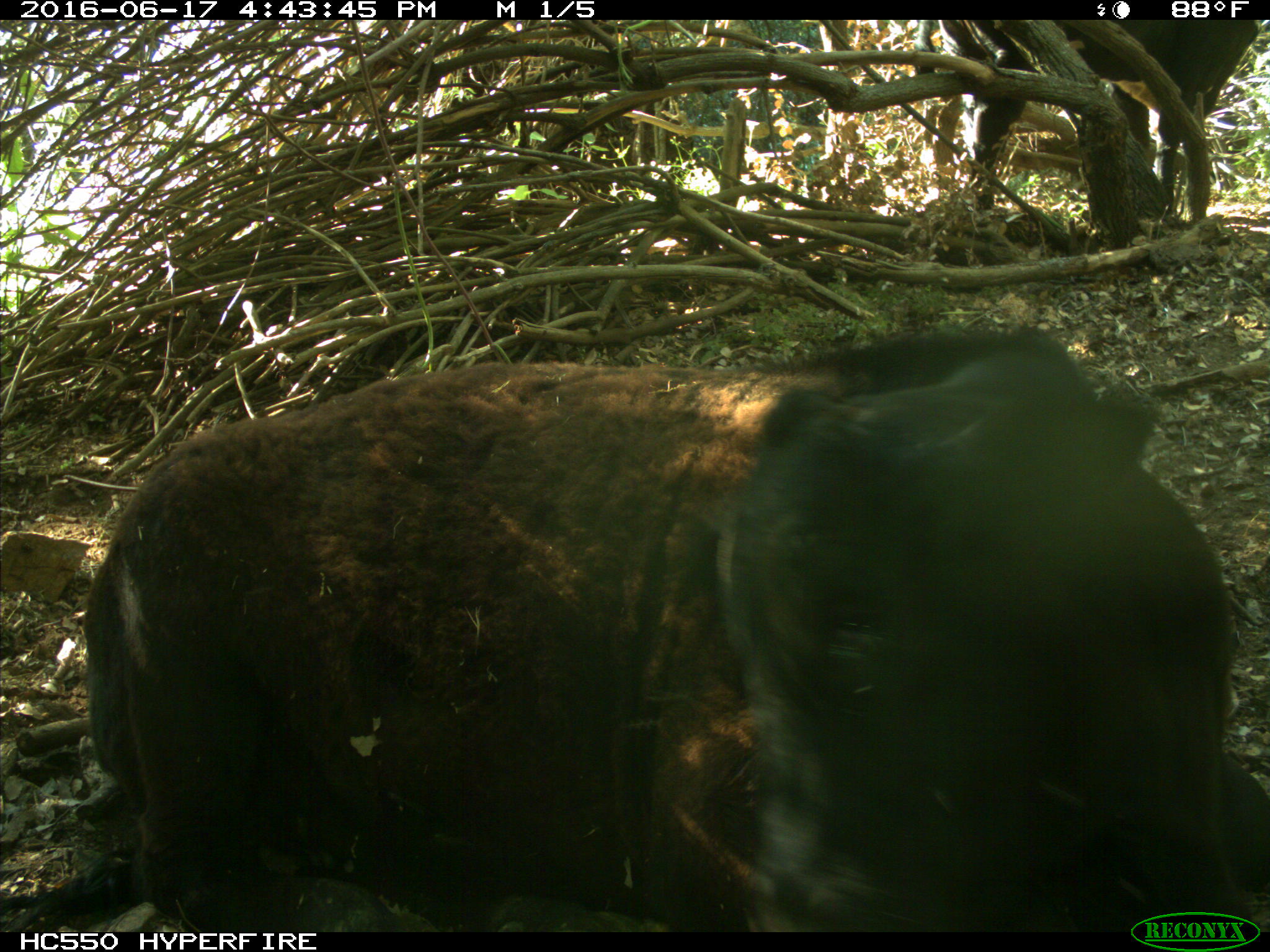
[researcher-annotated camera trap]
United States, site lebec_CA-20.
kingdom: Animalia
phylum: Chordata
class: Mammalia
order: Artiodactyla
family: Bovidae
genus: Bos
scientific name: Bos taurus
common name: domestic cow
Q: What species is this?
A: Bos taurus (domestic cow).